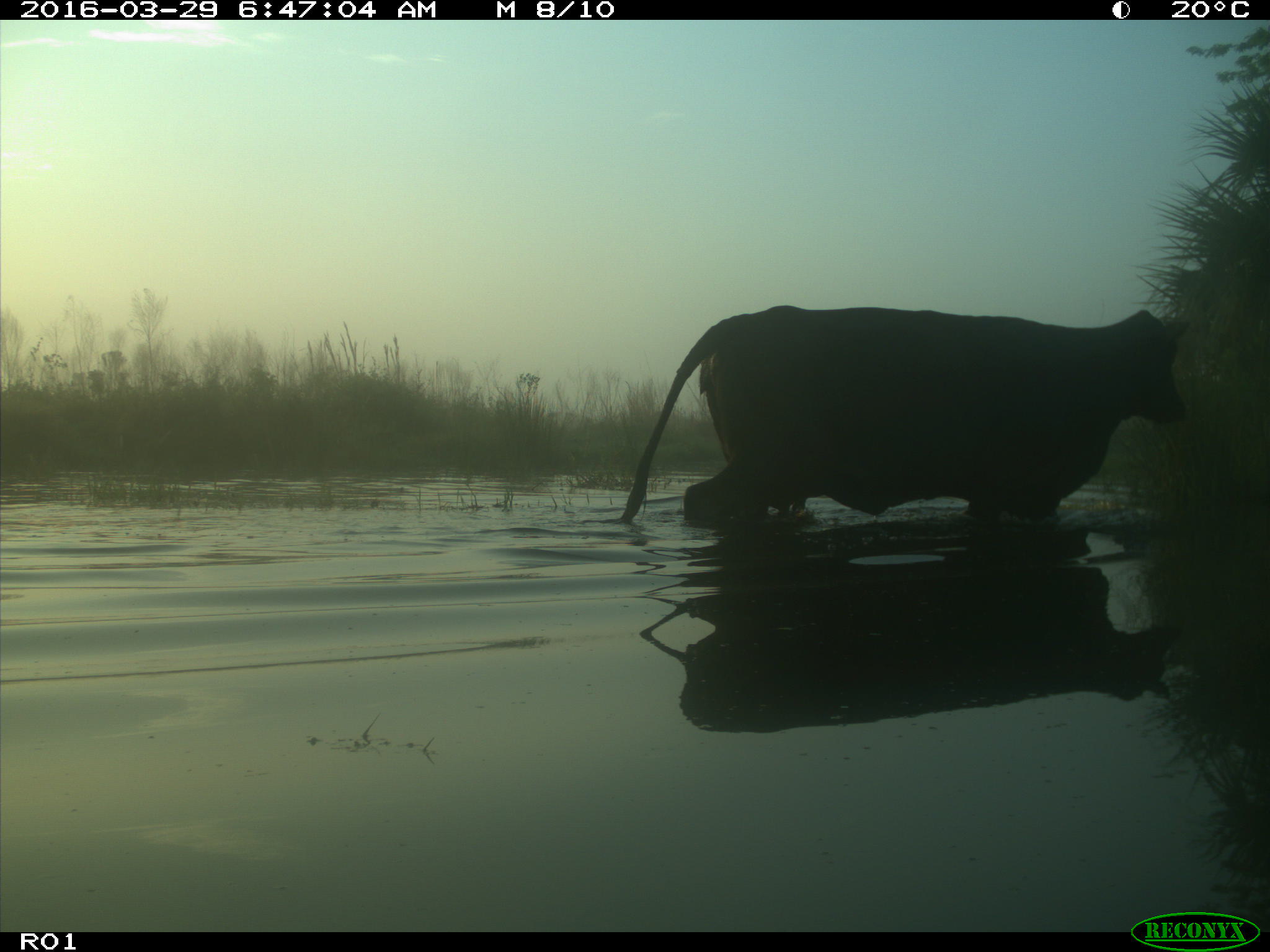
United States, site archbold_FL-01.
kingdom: Animalia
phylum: Chordata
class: Mammalia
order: Artiodactyla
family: Bovidae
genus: Bos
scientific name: Bos taurus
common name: domestic cow